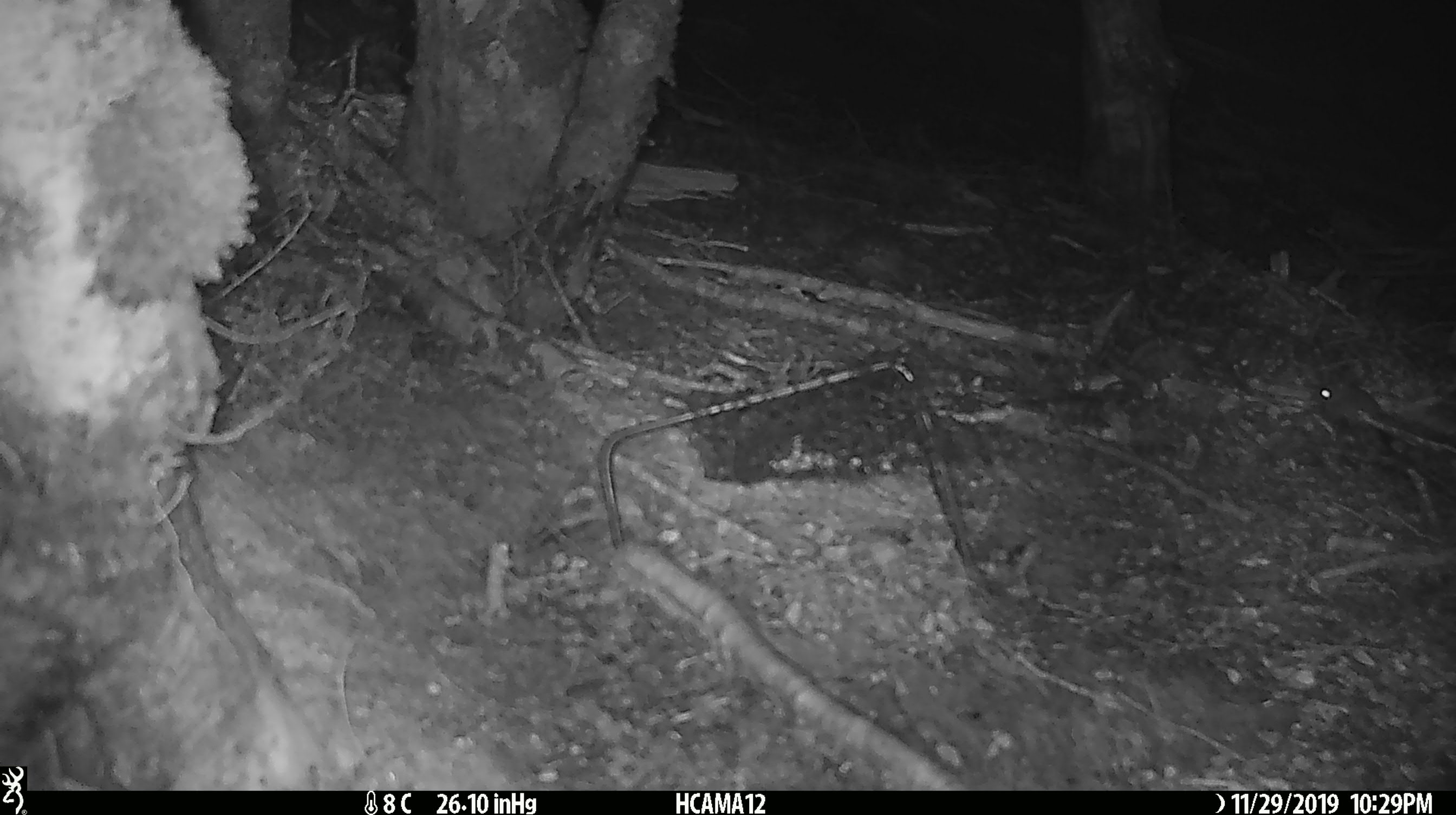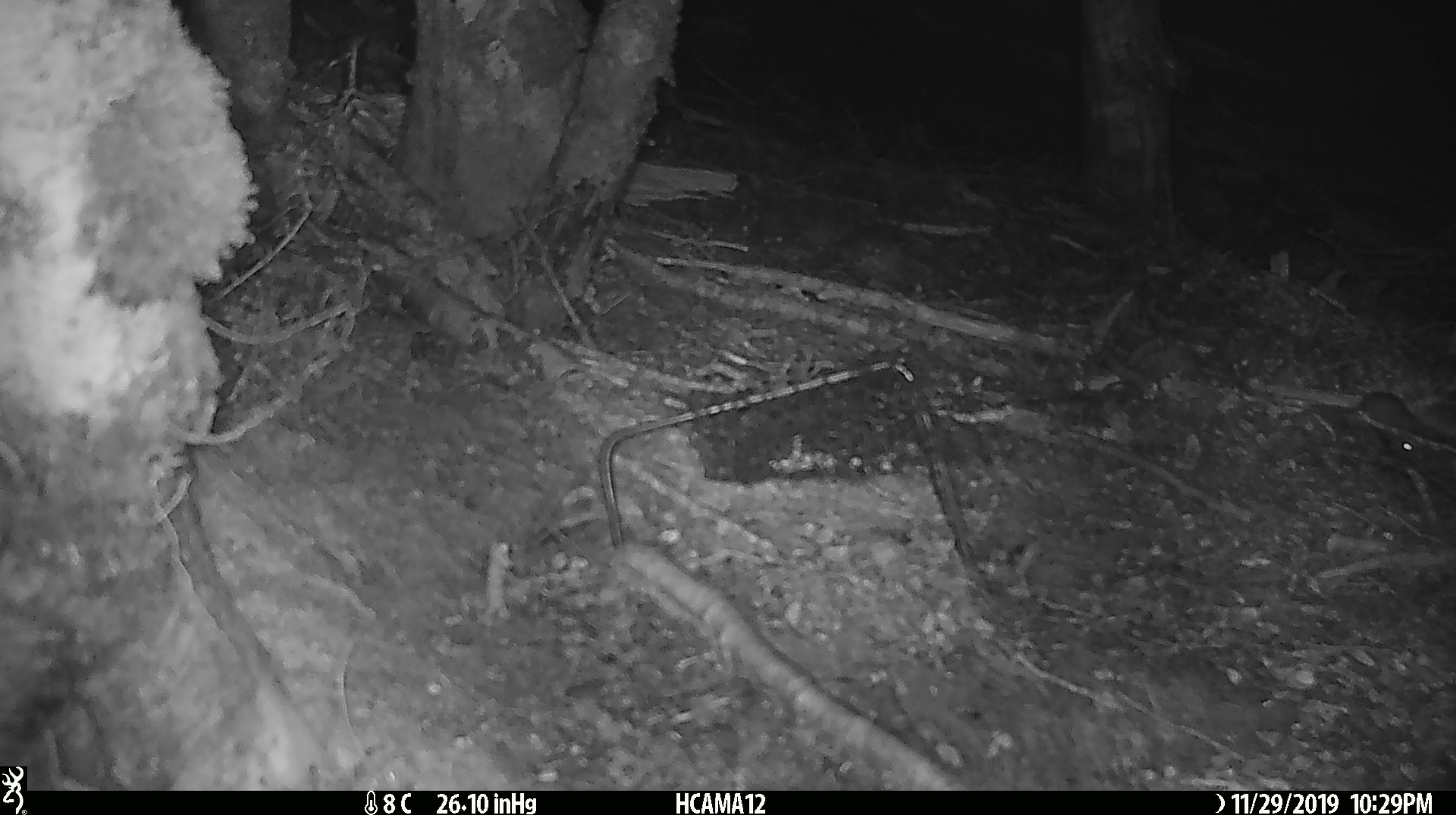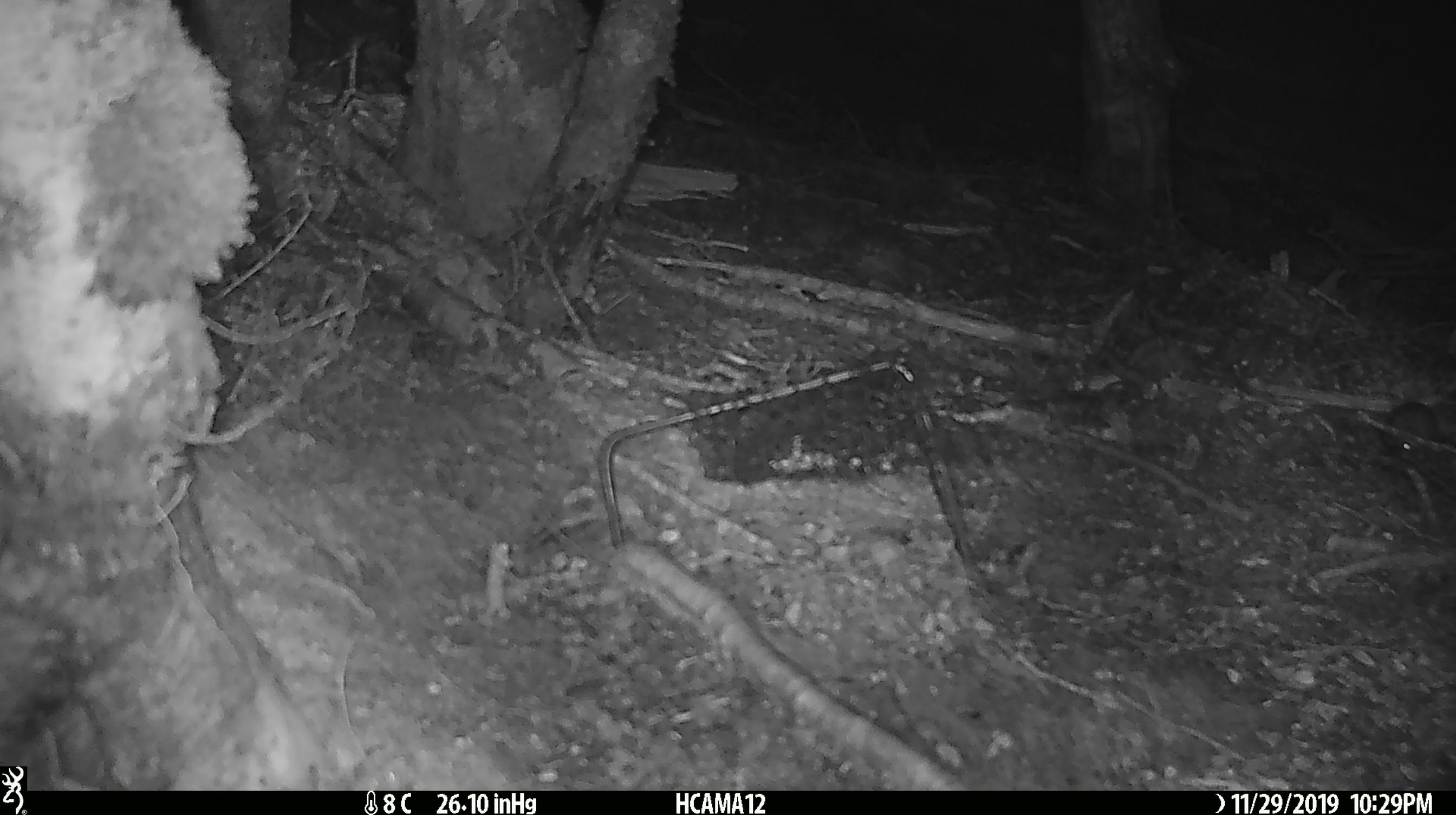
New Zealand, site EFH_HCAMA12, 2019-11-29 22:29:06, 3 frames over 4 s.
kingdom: Animalia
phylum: Chordata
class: Mammalia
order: Rodentia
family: Muridae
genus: Mus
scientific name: Mus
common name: mouse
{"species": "mouse (Mus)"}